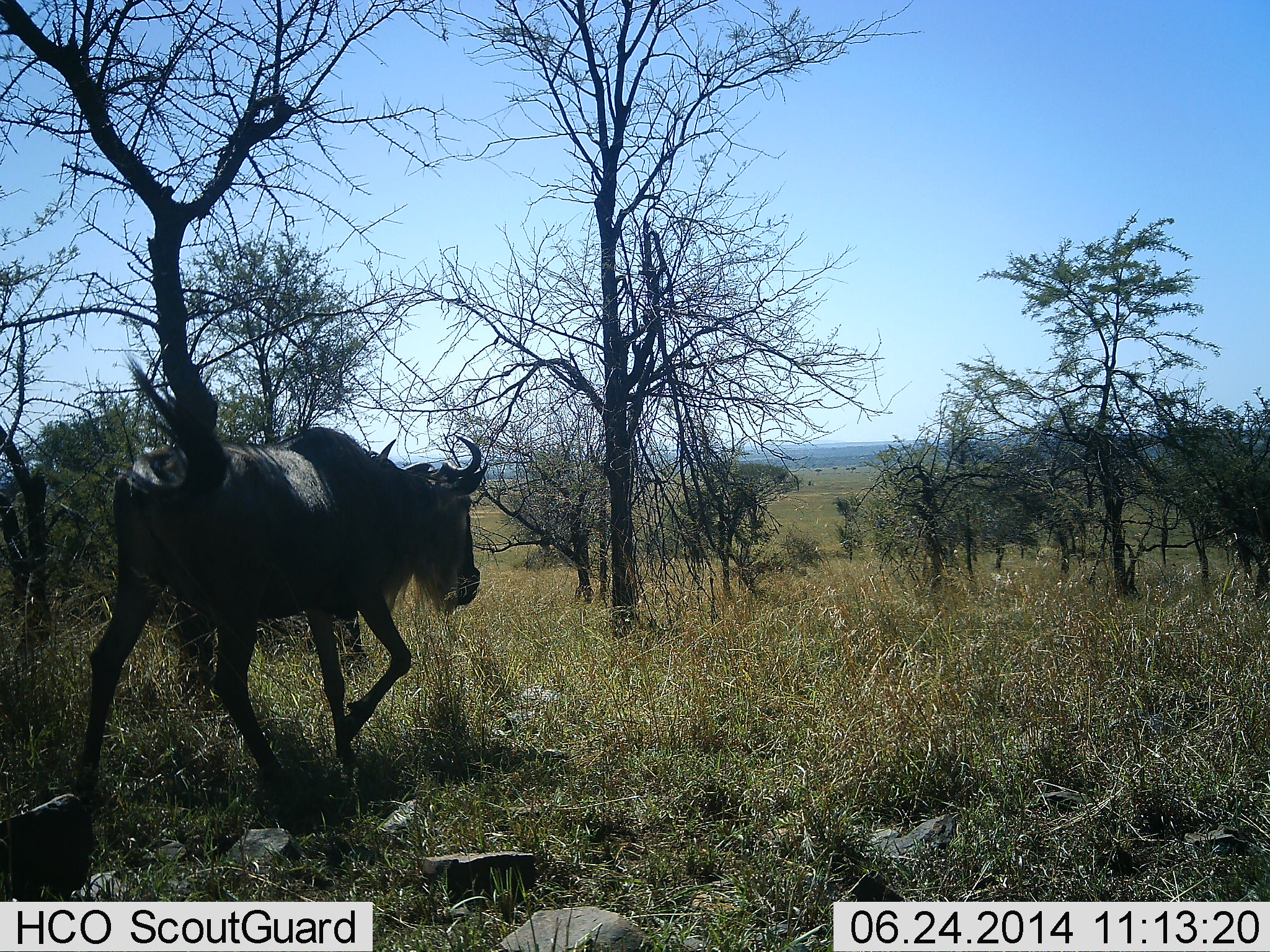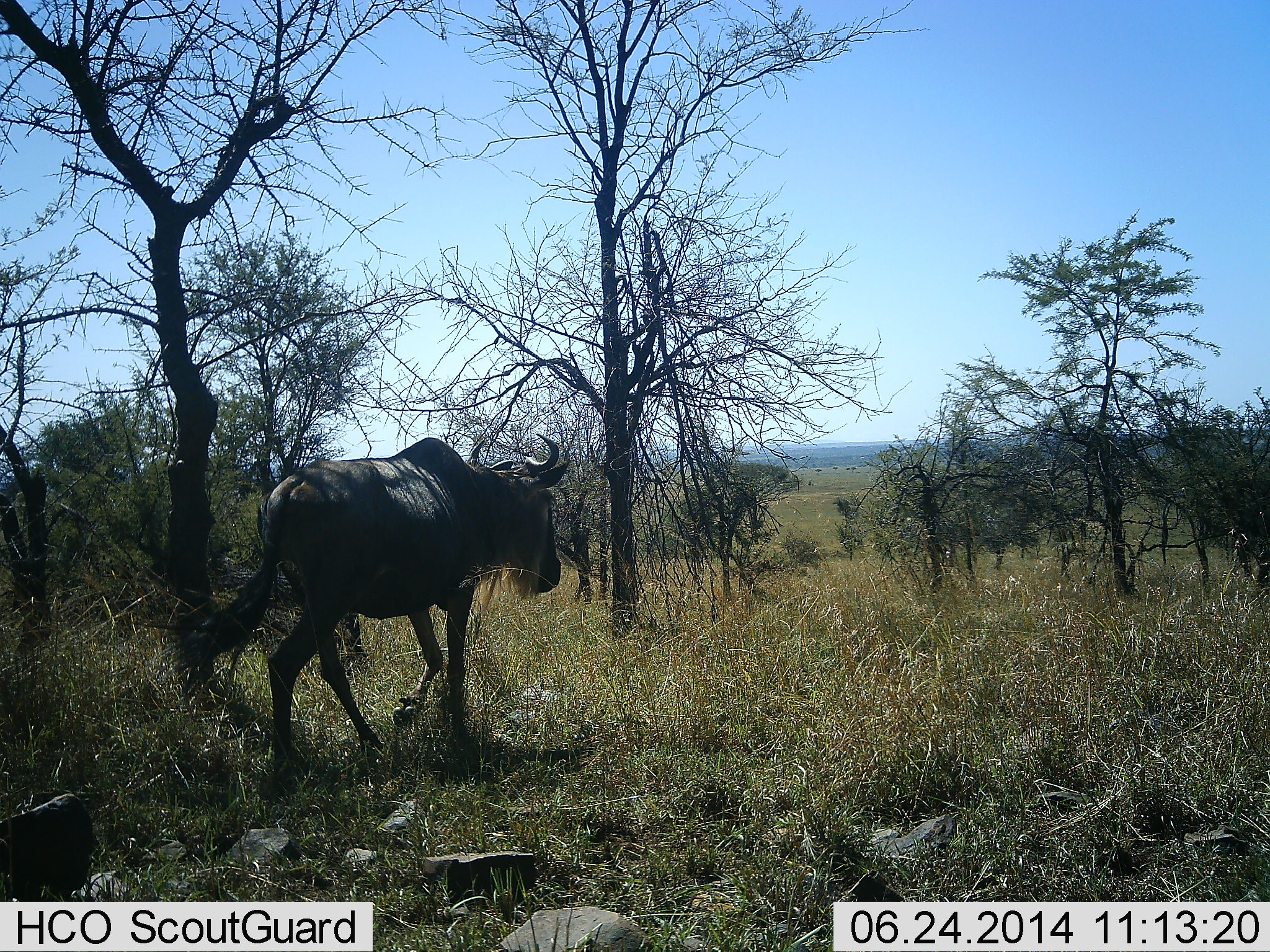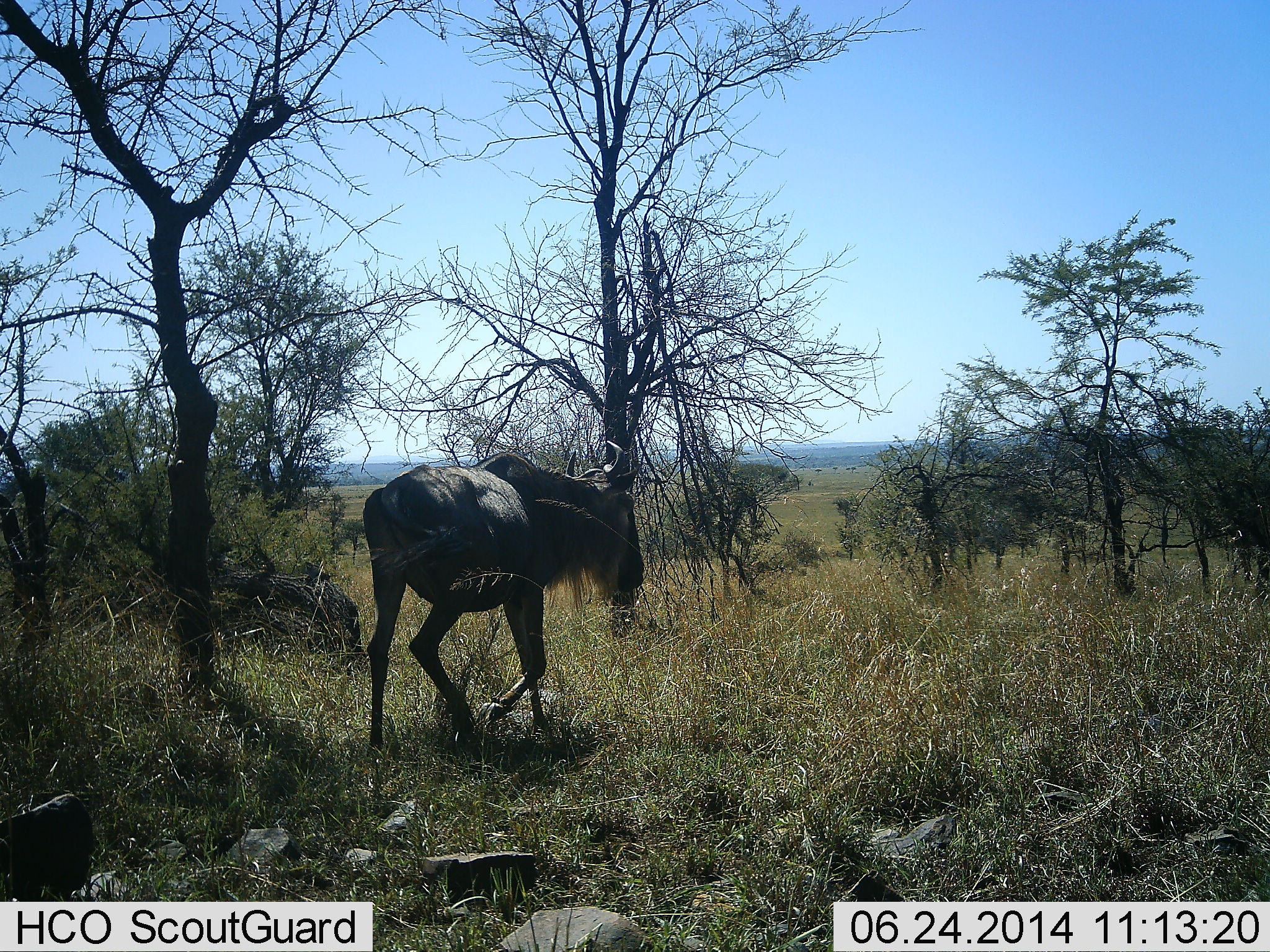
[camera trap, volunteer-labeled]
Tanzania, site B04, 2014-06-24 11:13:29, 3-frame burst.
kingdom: Animalia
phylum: Chordata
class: Mammalia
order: Artiodactyla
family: Bovidae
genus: Connochaetes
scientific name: Connochaetes taurinus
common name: blue wildebeest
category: wildebeest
Wildebeest (blue wildebeest) (Connochaetes taurinus), count 1. Behavior (volunteer vote fractions): standing 0%, resting 0%, moving 100%, interacting 0%. Young present (vote fraction): 0%. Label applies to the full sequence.